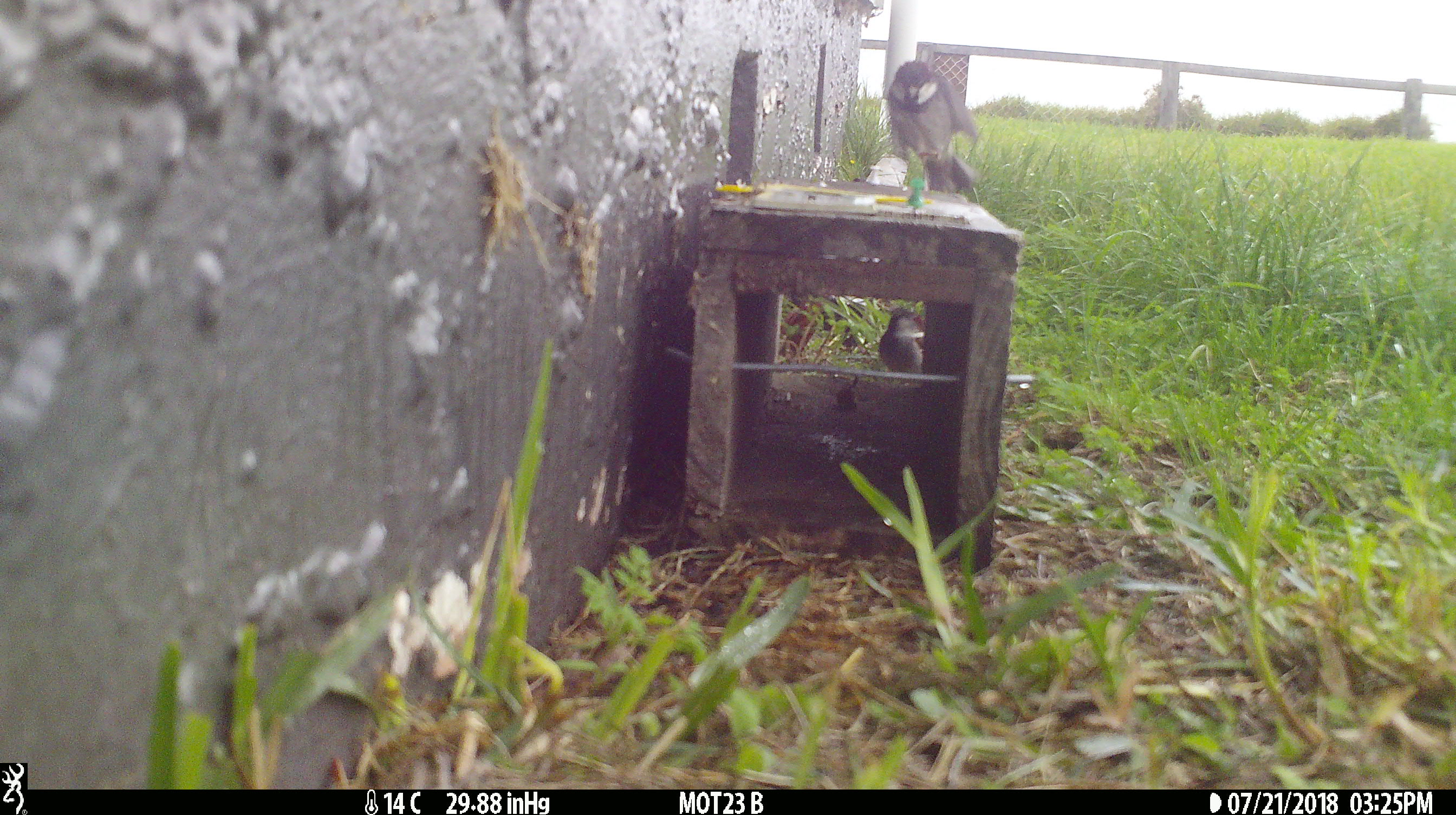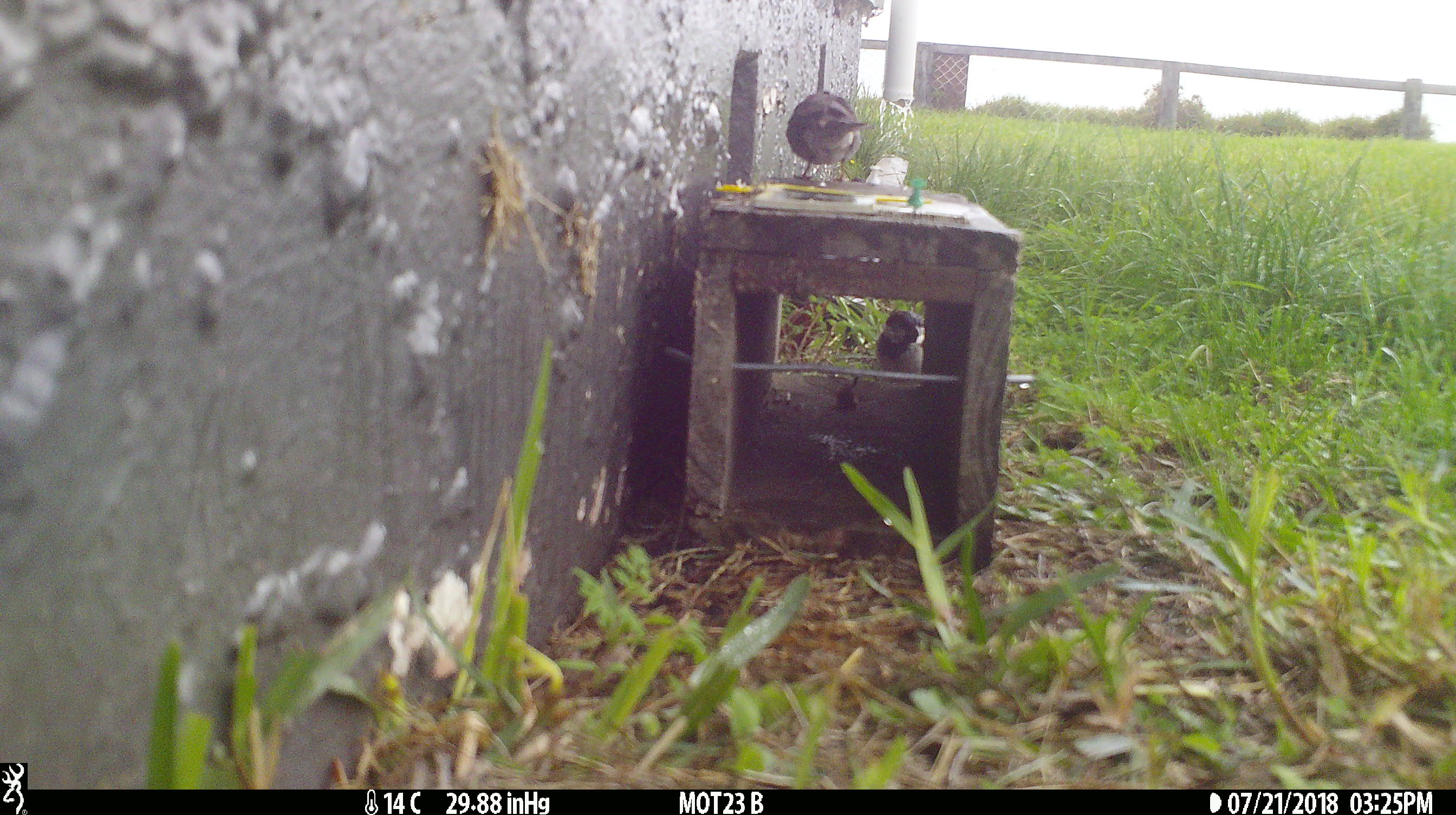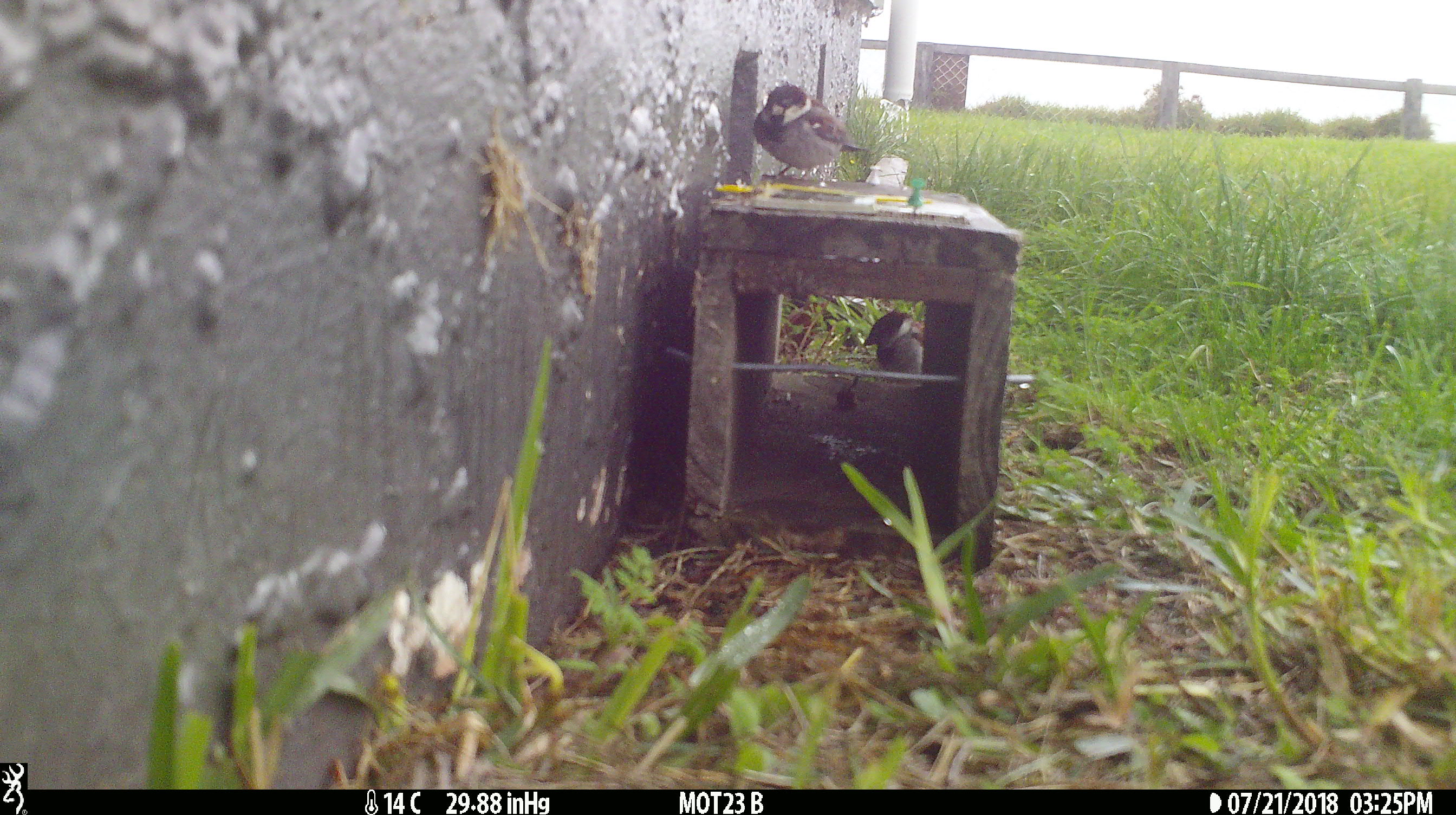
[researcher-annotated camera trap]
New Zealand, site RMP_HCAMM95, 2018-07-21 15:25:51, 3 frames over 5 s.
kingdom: Animalia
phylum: Chordata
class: Aves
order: Passeriformes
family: Passeridae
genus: Passer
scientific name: Passer domesticus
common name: house sparrow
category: sparrow